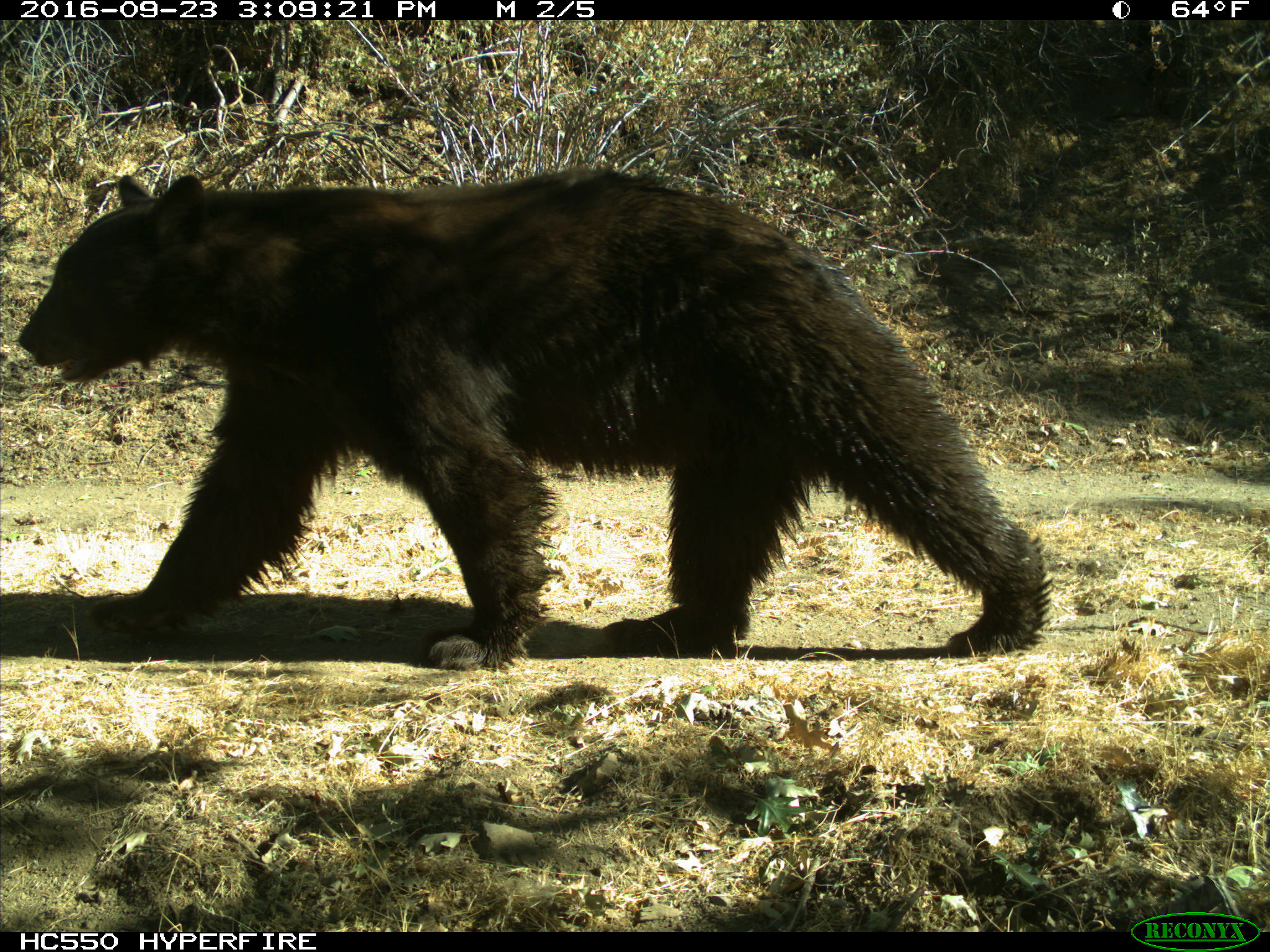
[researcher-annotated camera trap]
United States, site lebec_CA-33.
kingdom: Animalia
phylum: Chordata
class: Mammalia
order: Carnivora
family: Ursidae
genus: Ursus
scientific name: Ursus americanus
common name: american black bear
Ursus americanus (american black bear).